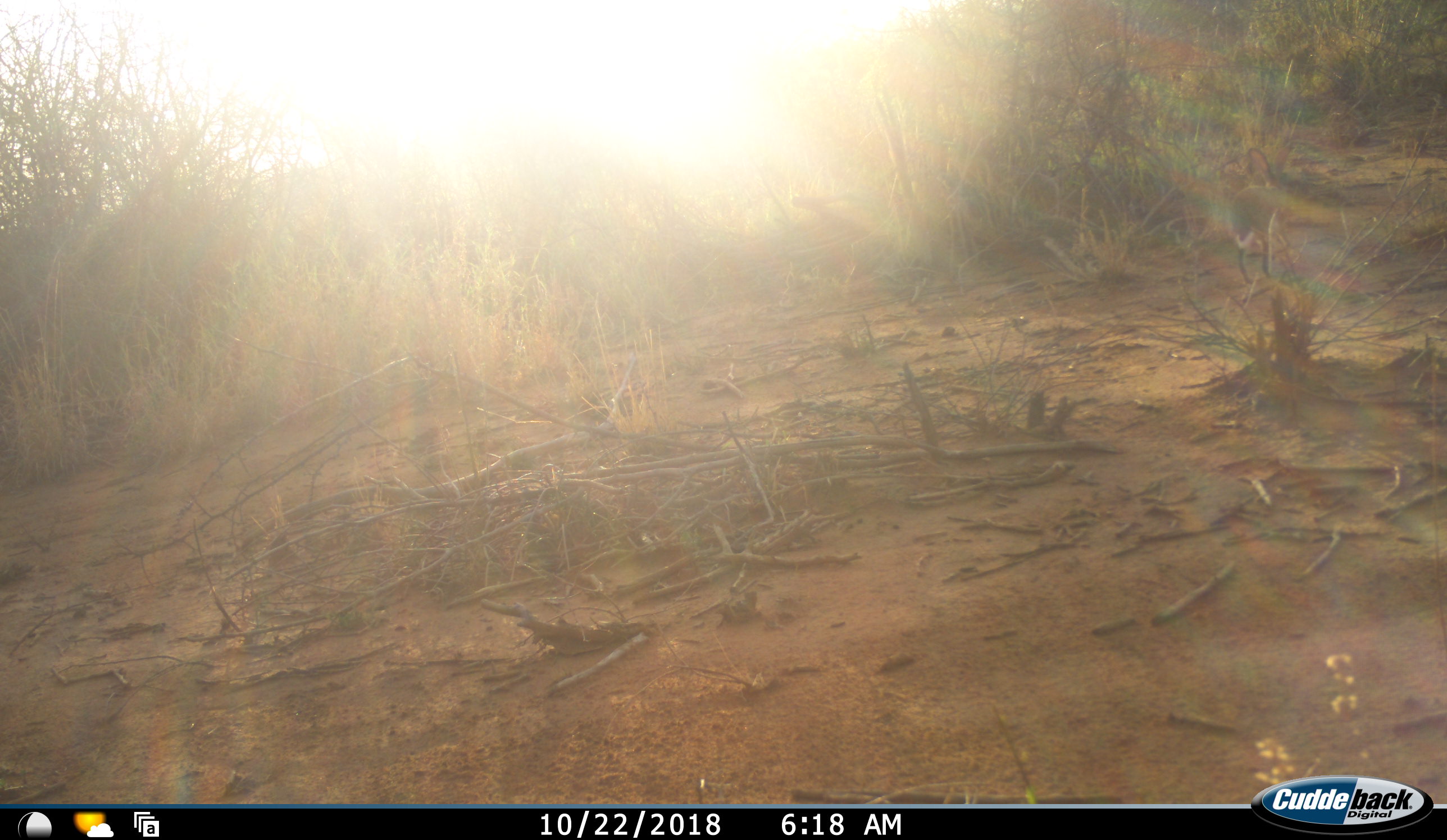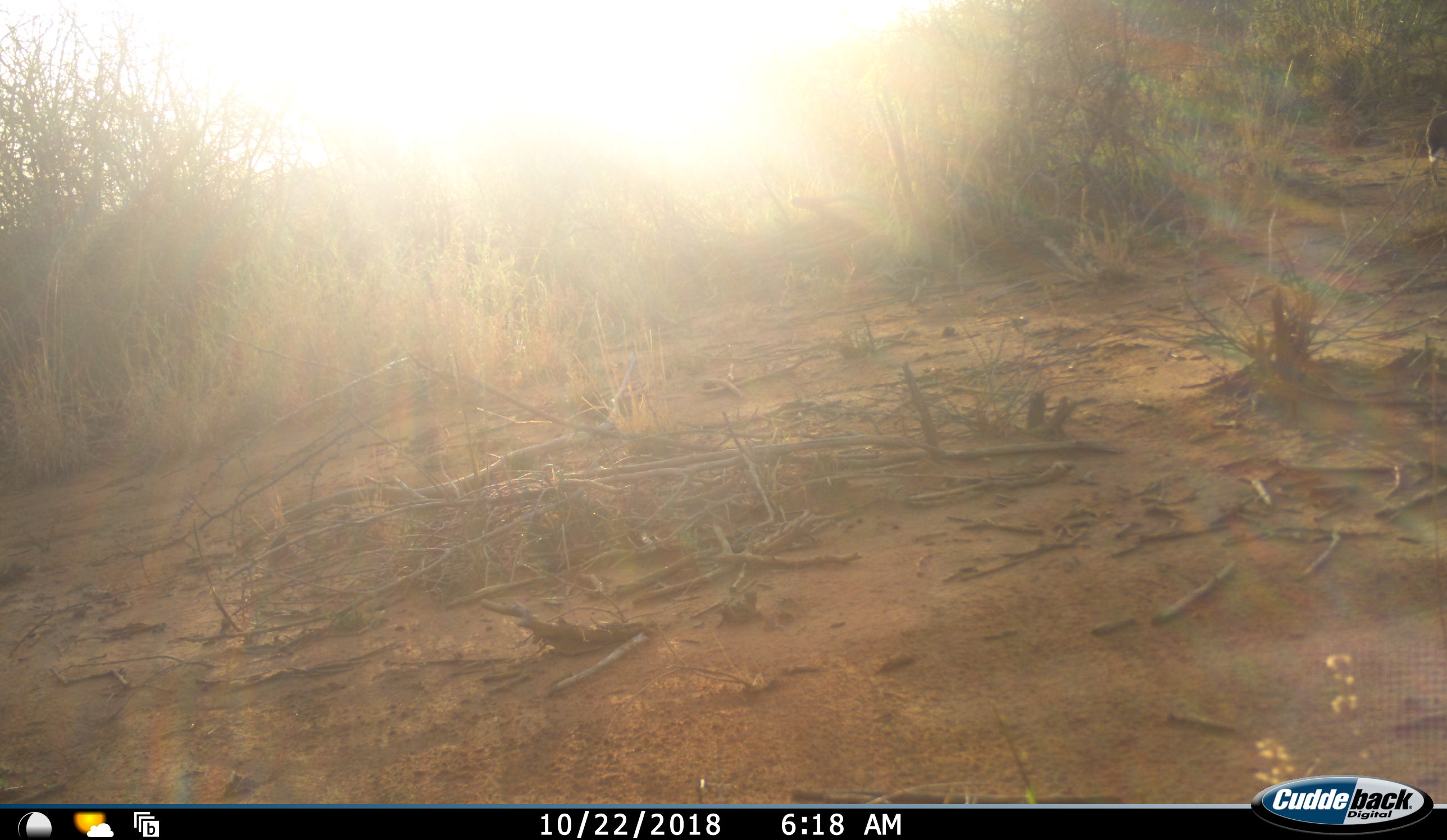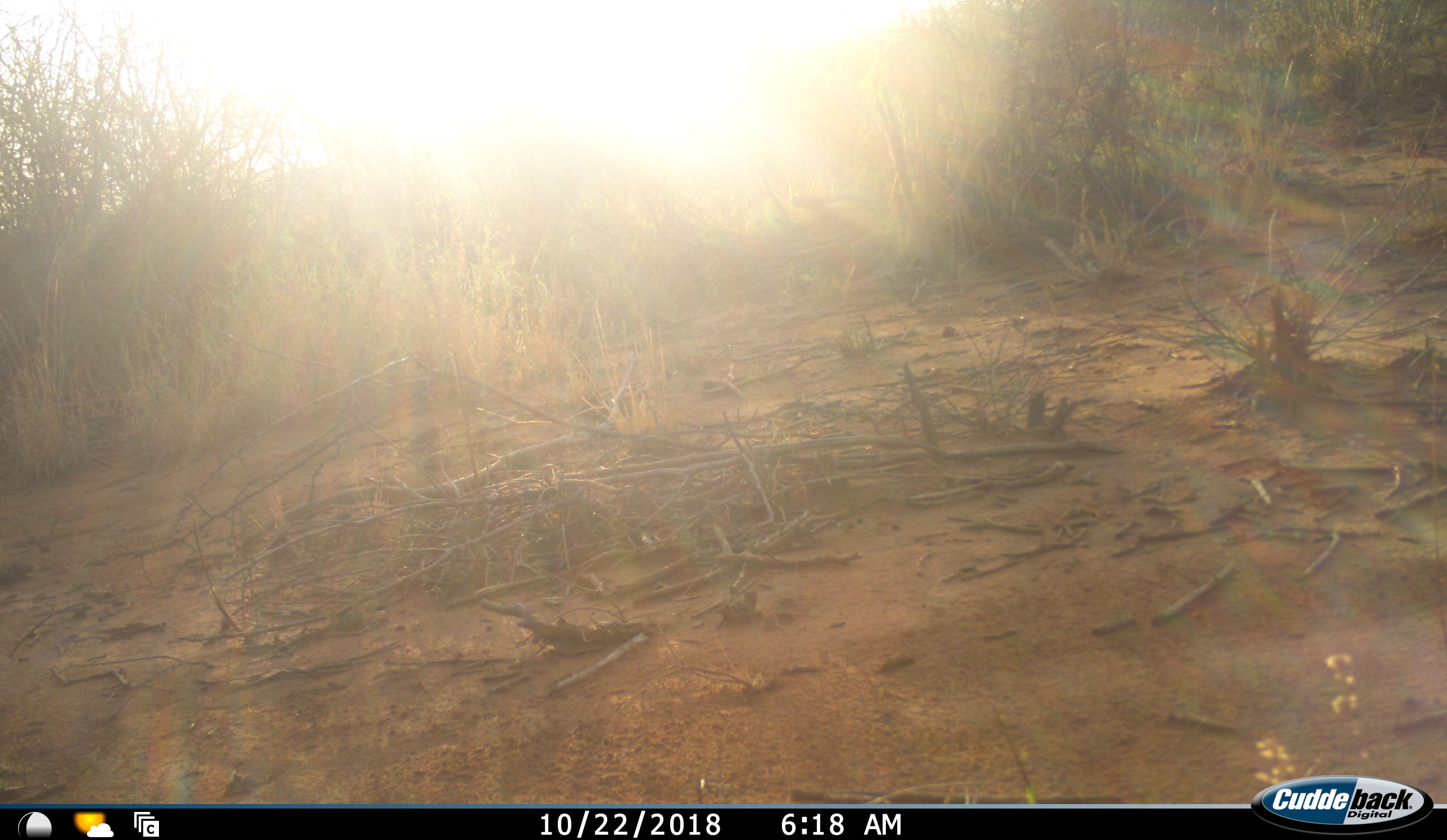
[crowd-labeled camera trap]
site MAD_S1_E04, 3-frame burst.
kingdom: Animalia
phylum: Chordata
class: Aves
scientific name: Aves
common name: bird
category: birdother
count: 1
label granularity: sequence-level